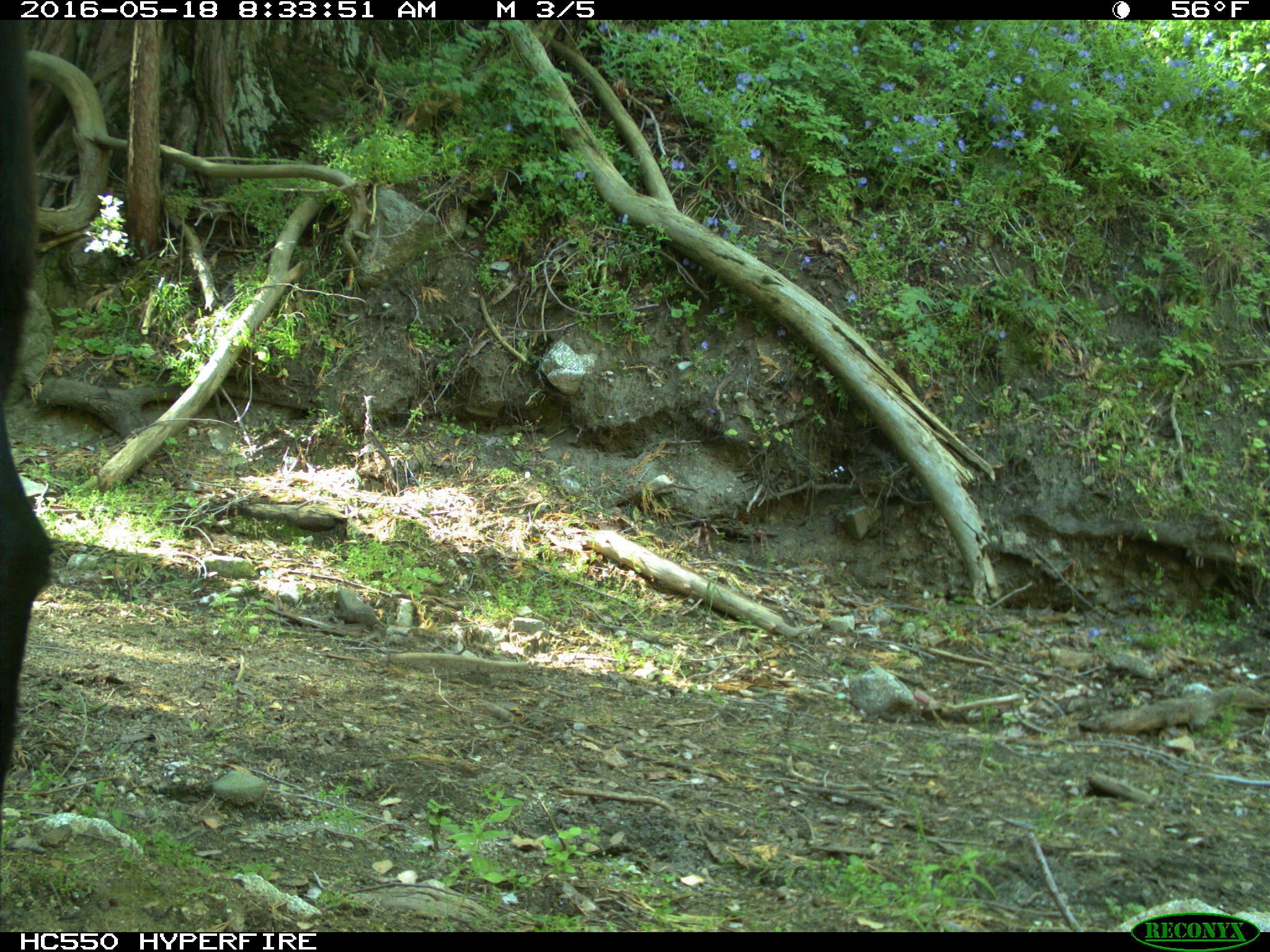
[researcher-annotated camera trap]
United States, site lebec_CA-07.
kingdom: Animalia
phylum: Chordata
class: Mammalia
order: Artiodactyla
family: Bovidae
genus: Bos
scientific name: Bos taurus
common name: domestic cow